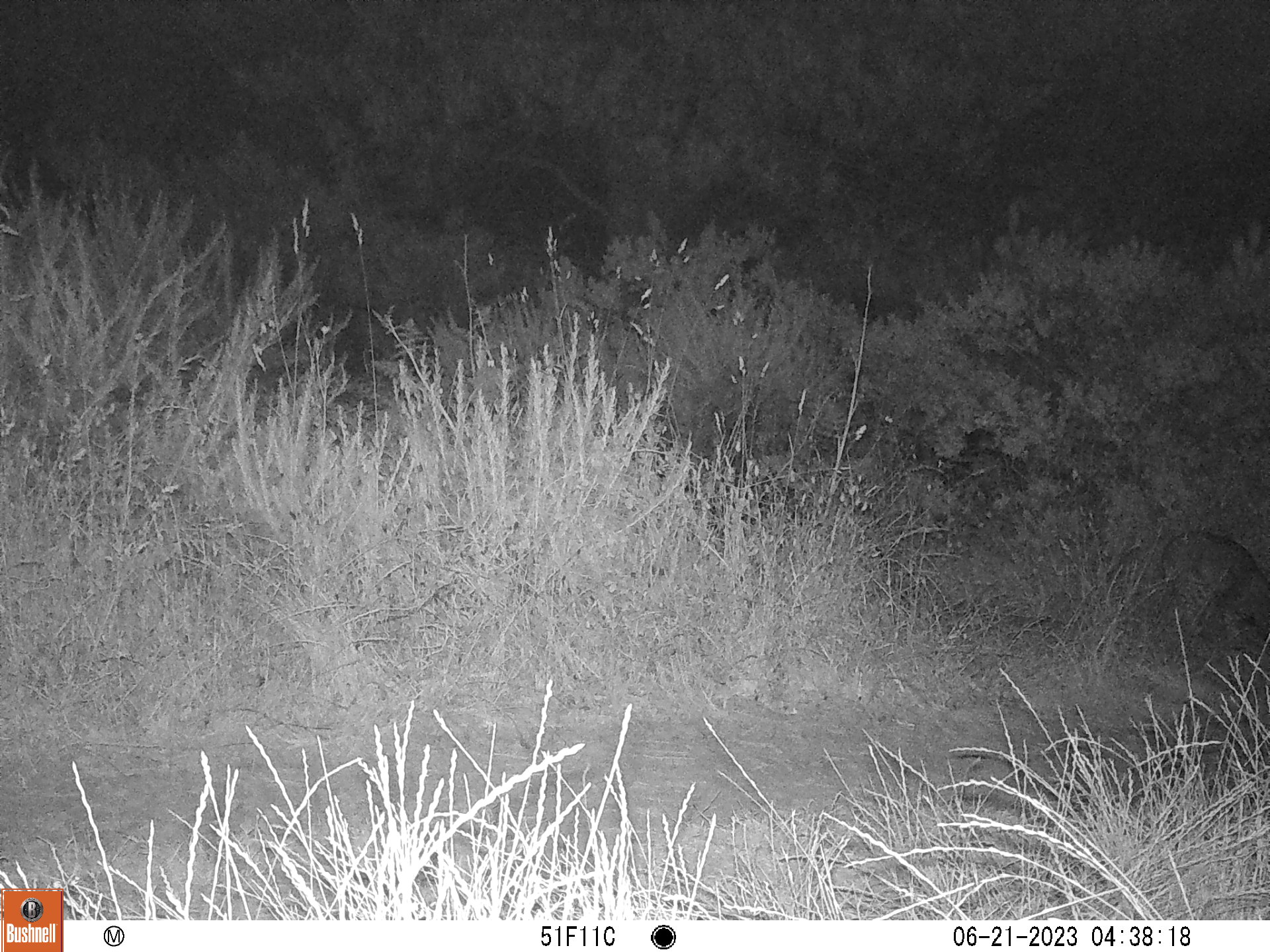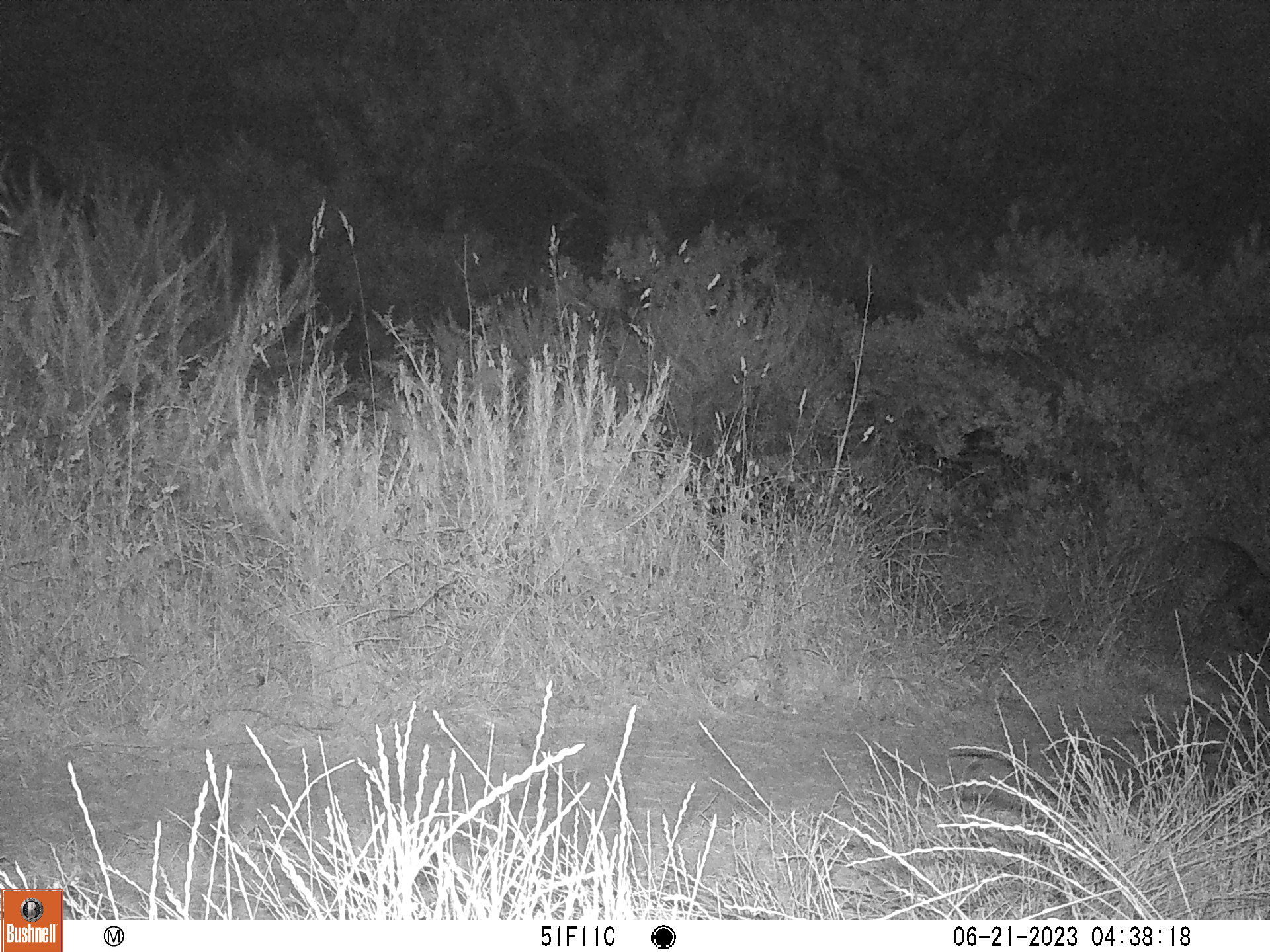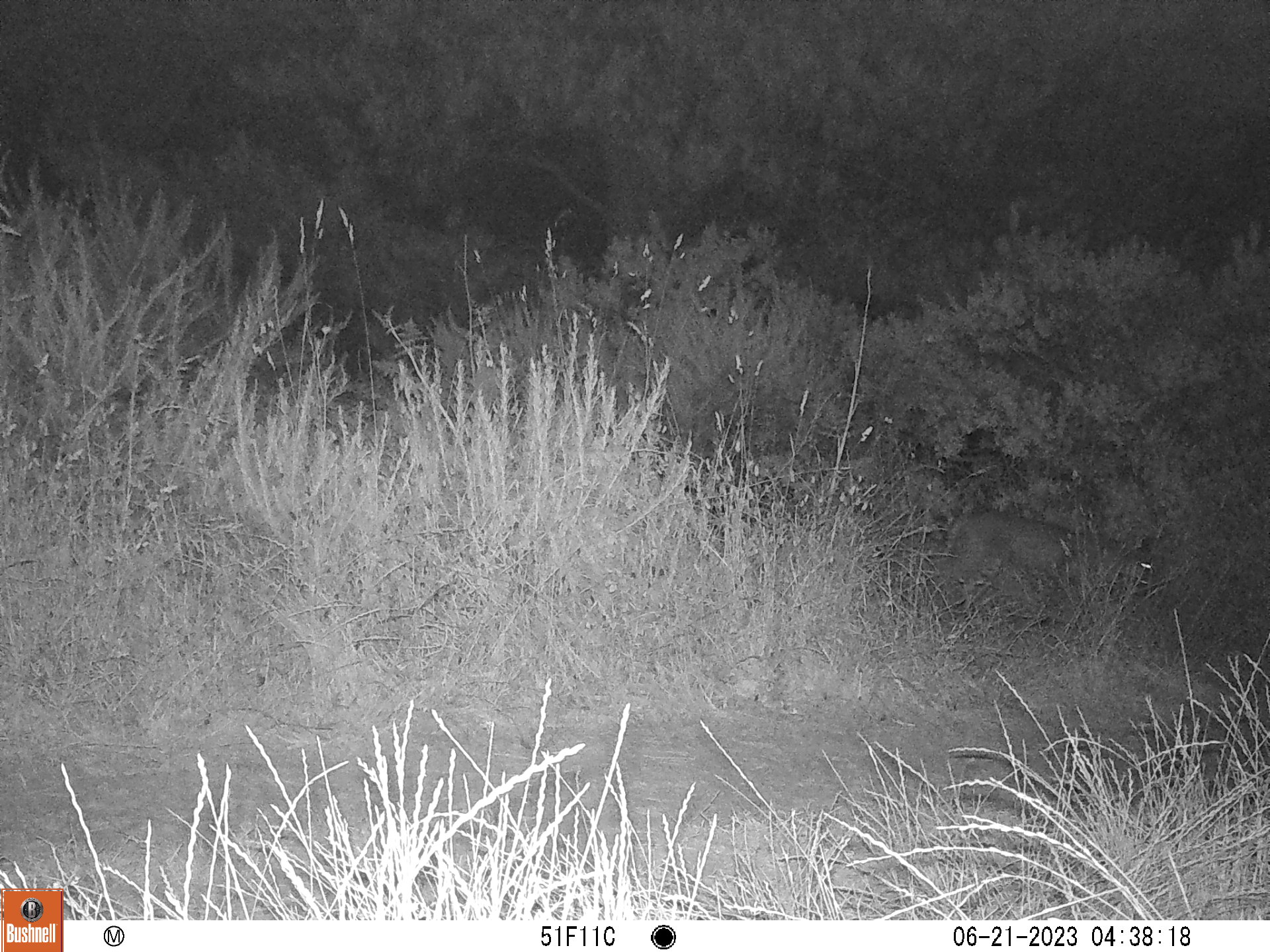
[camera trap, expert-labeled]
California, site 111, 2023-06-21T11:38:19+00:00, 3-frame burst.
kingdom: Animalia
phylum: Chordata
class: Mammalia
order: Carnivora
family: Felidae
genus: Lynx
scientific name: Lynx rufus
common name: bobcat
Bobcat (Lynx rufus).